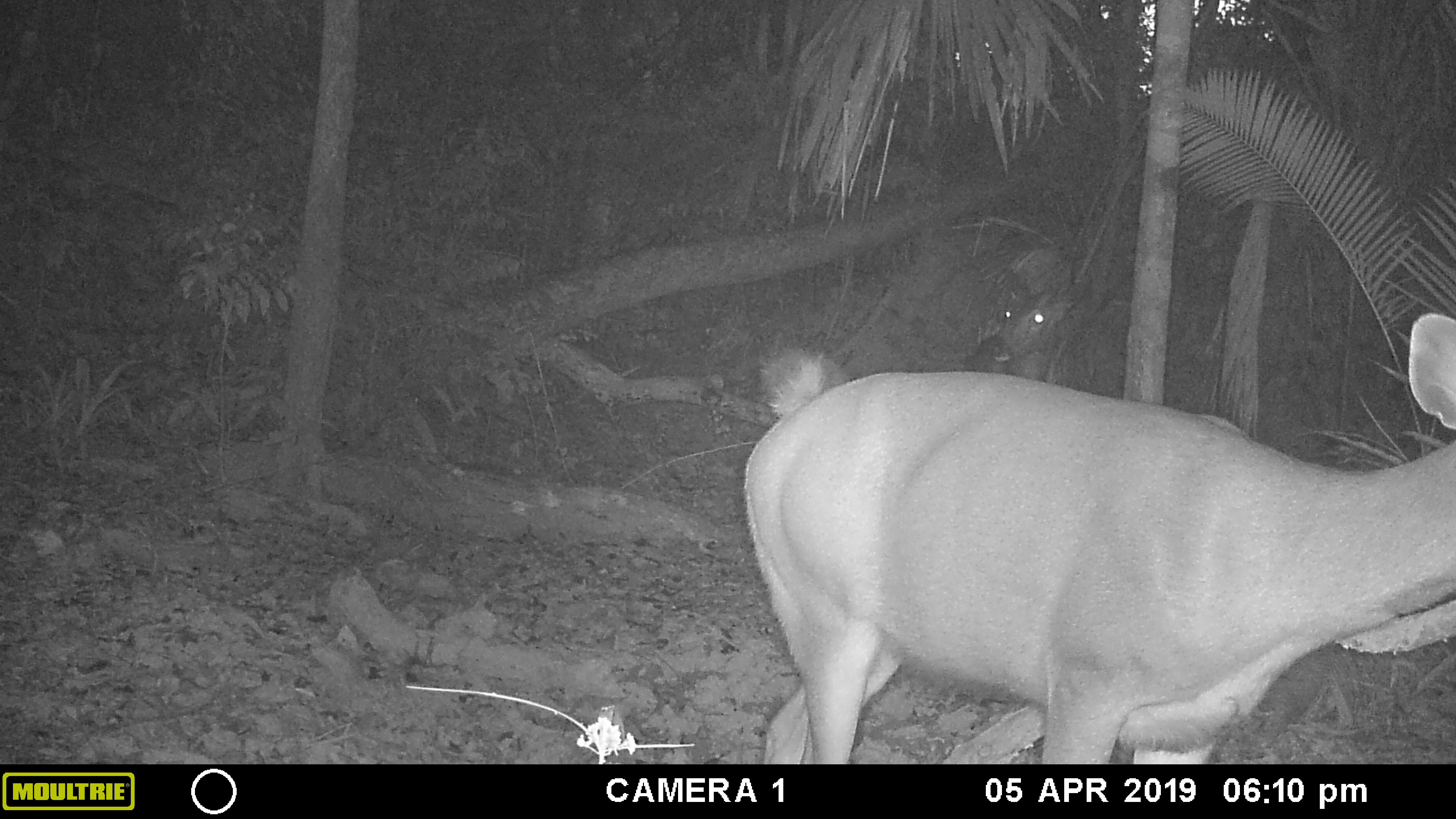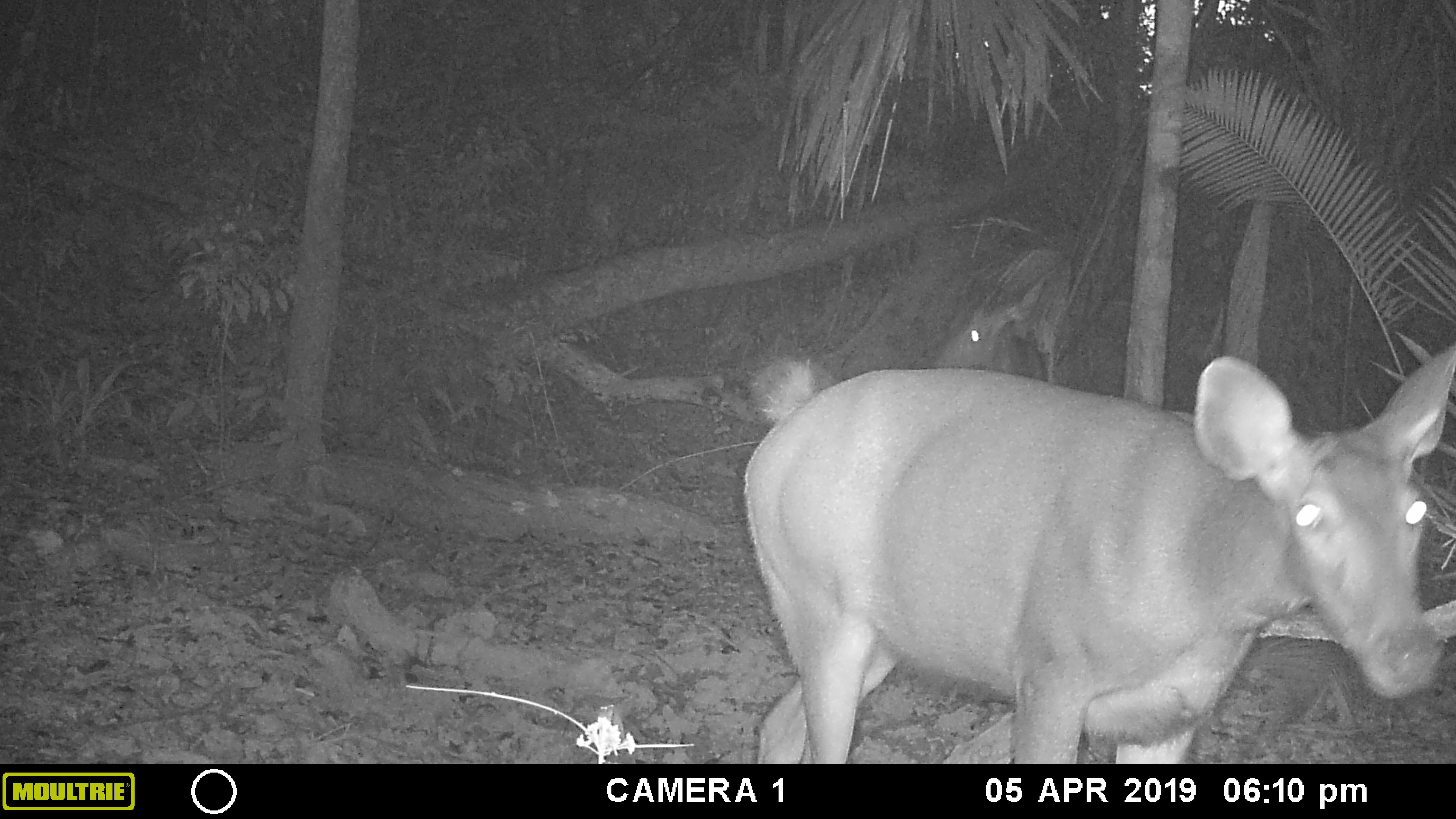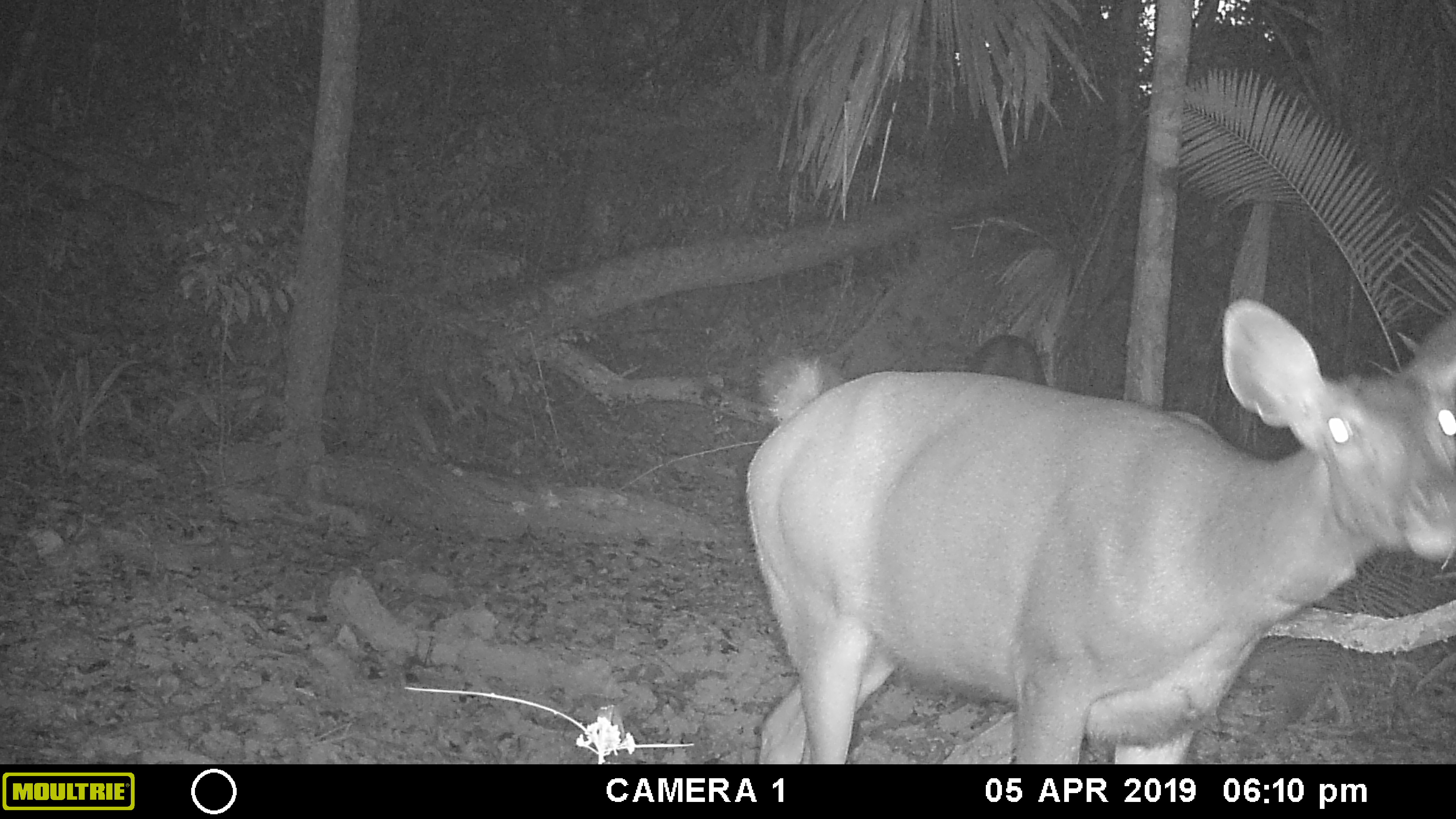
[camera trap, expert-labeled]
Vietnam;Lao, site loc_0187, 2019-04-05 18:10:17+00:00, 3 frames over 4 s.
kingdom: Animalia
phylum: Chordata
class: Mammalia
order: Artiodactyla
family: Cervidae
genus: Rusa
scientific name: Rusa unicolor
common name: sambar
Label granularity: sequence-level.